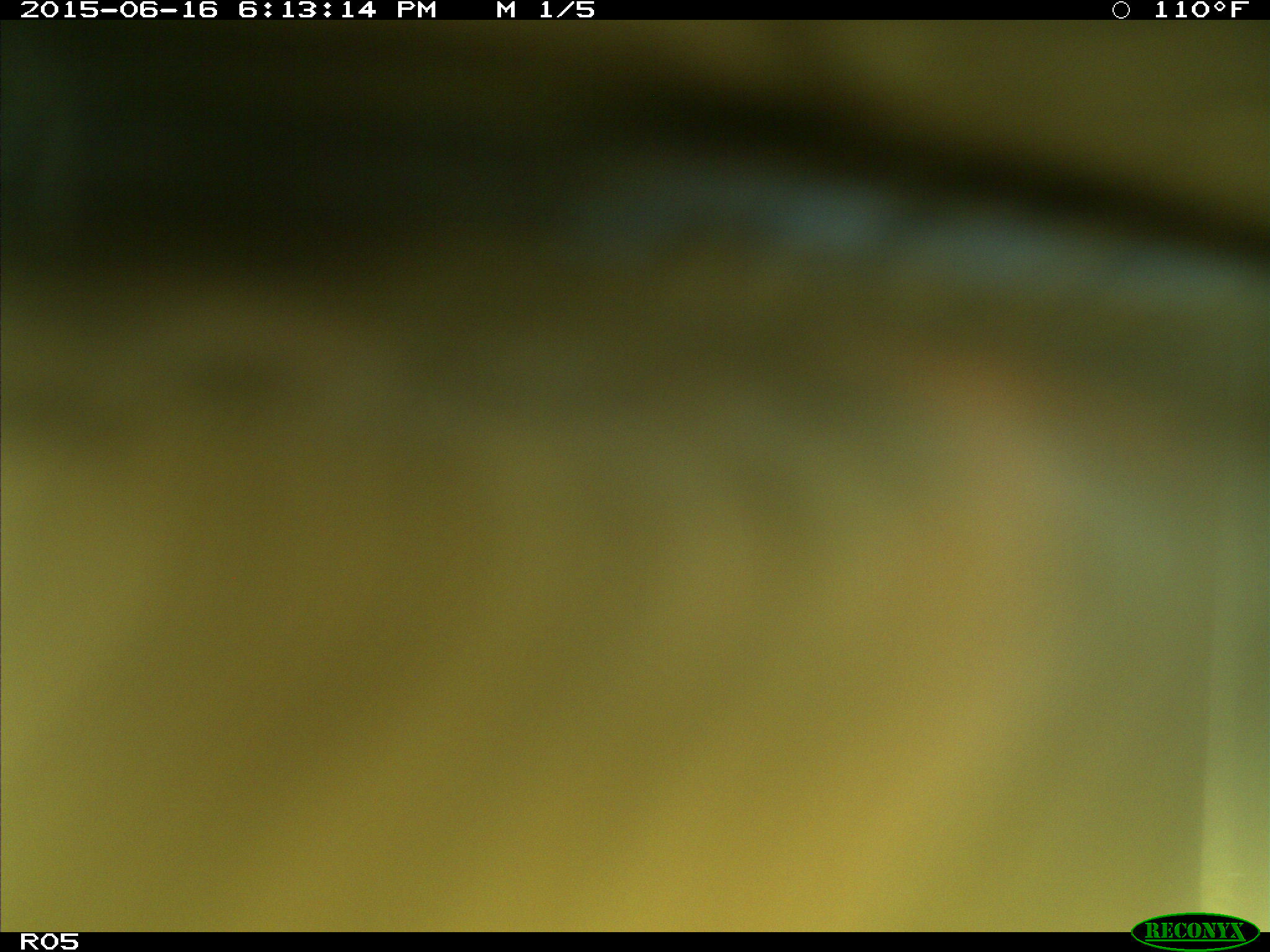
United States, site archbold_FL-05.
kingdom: Animalia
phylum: Chordata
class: Mammalia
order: Artiodactyla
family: Bovidae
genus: Bos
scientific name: Bos taurus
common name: domestic cow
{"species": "Bos taurus (domestic cow)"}